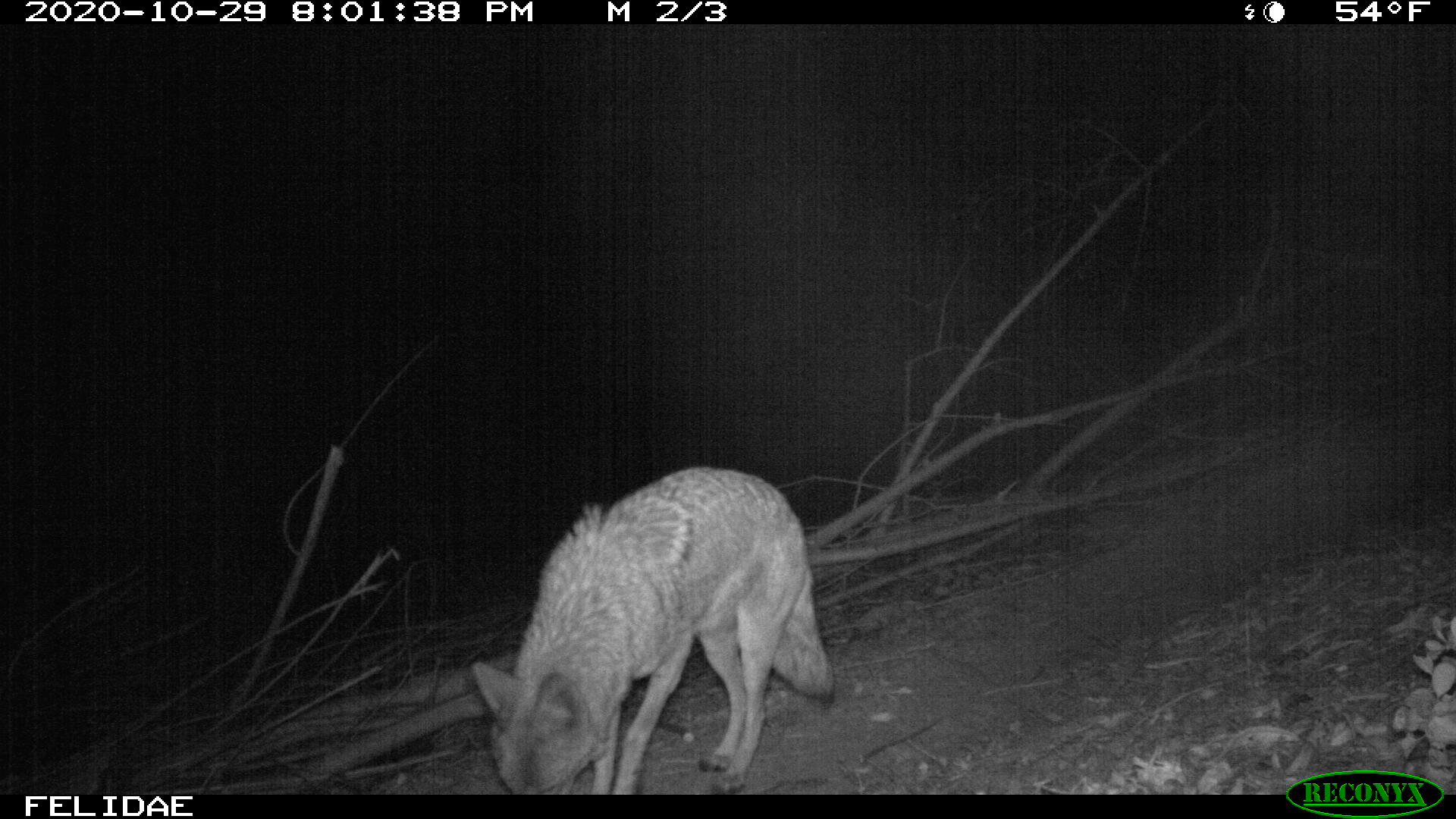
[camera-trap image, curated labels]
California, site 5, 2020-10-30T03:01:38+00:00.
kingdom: Animalia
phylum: Chordata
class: Mammalia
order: Carnivora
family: Canidae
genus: Canis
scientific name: Canis latrans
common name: coyote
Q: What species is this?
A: Coyote (Canis latrans).